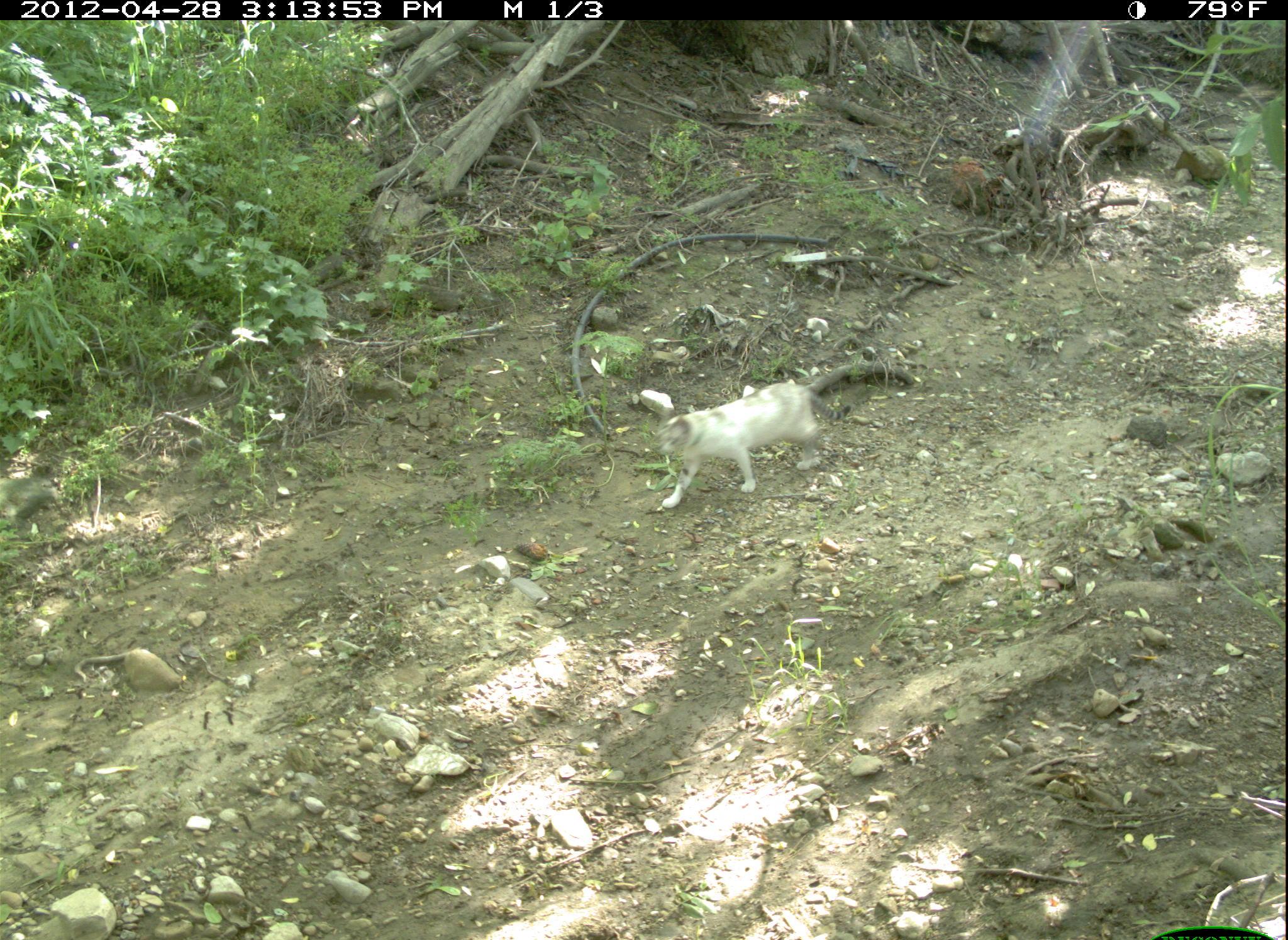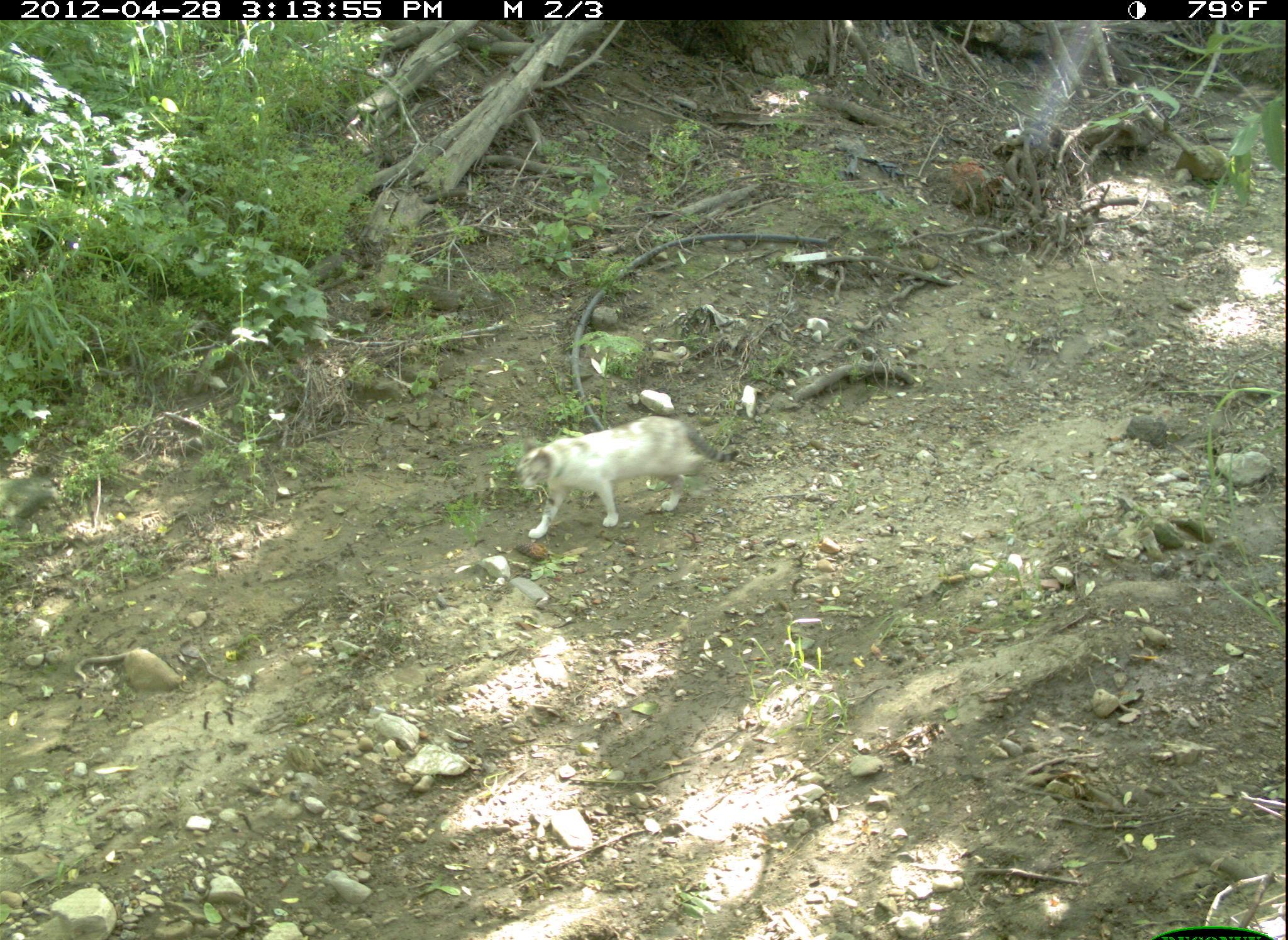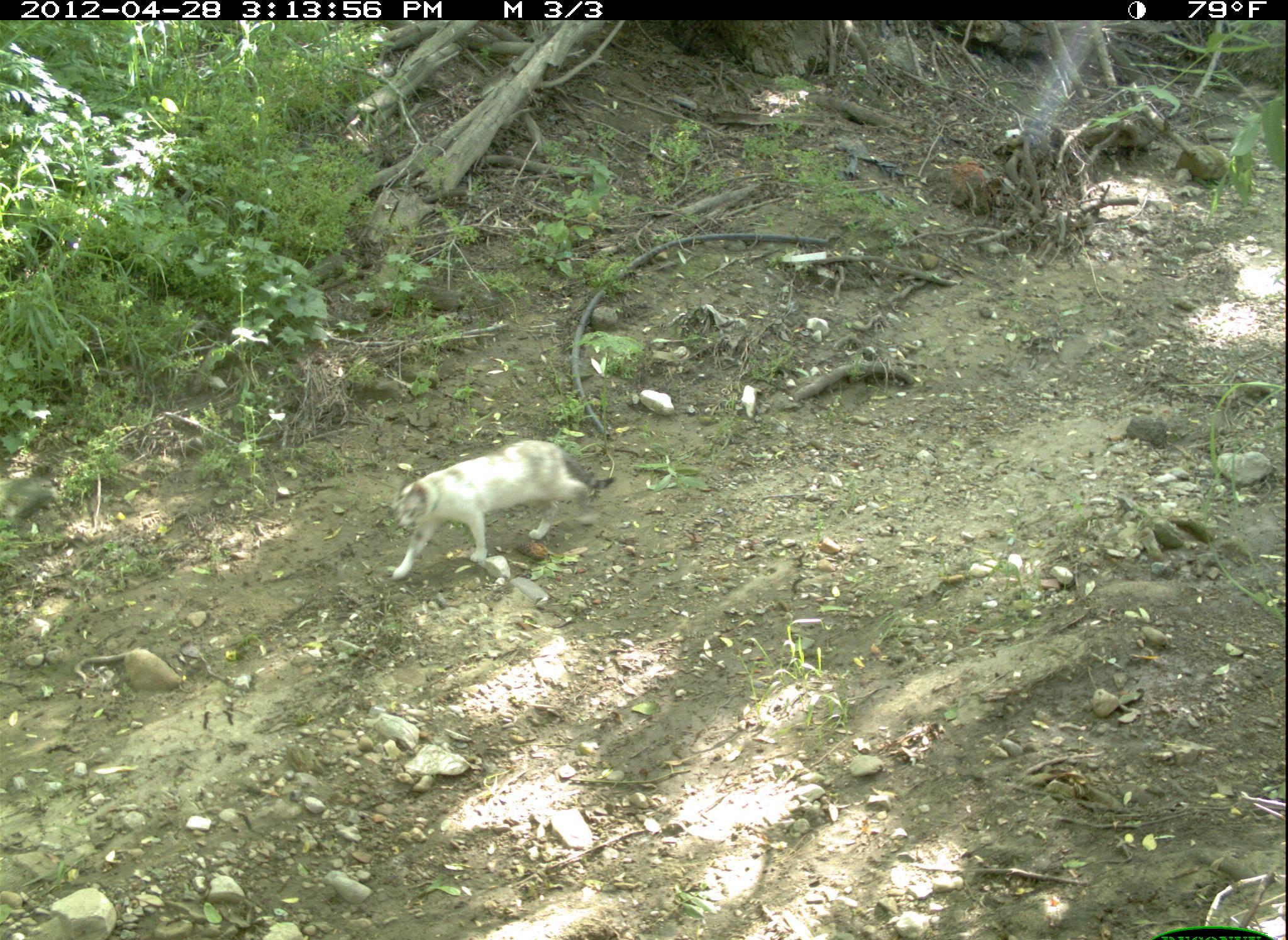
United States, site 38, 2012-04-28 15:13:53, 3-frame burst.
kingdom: Animalia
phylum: Chordata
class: Mammalia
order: Carnivora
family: Felidae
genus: Felis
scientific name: Felis catus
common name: cat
Cat (Felis catus).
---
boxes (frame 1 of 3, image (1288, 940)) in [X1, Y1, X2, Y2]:
cat: [640, 369, 859, 522]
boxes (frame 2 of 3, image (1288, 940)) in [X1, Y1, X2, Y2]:
cat: [501, 390, 757, 561]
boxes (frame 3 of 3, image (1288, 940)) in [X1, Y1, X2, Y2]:
cat: [377, 425, 626, 607]